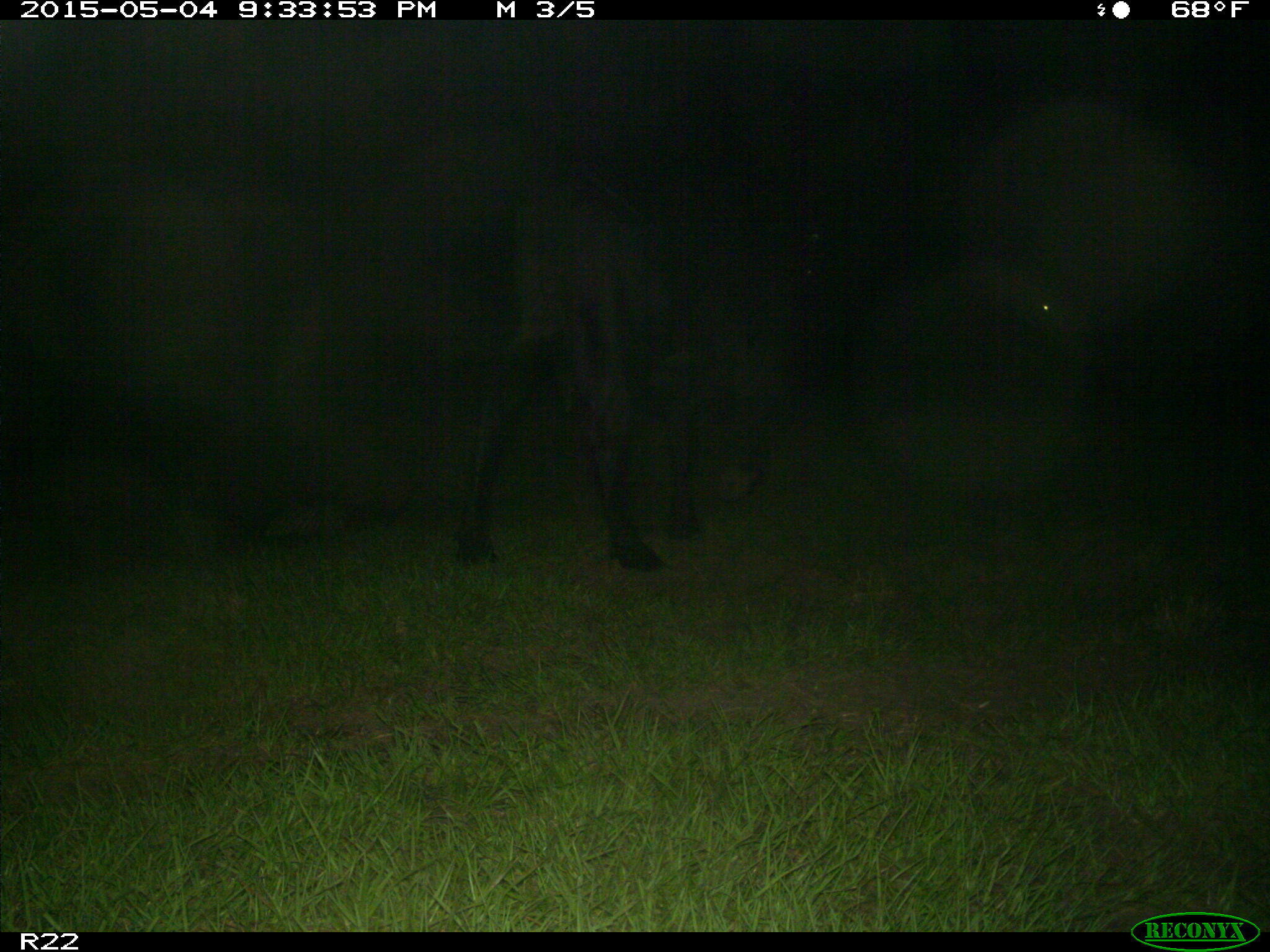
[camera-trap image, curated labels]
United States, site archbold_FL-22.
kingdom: Animalia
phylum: Chordata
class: Mammalia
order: Artiodactyla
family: Bovidae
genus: Bos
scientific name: Bos taurus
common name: domestic cow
Bos taurus (domestic cow).